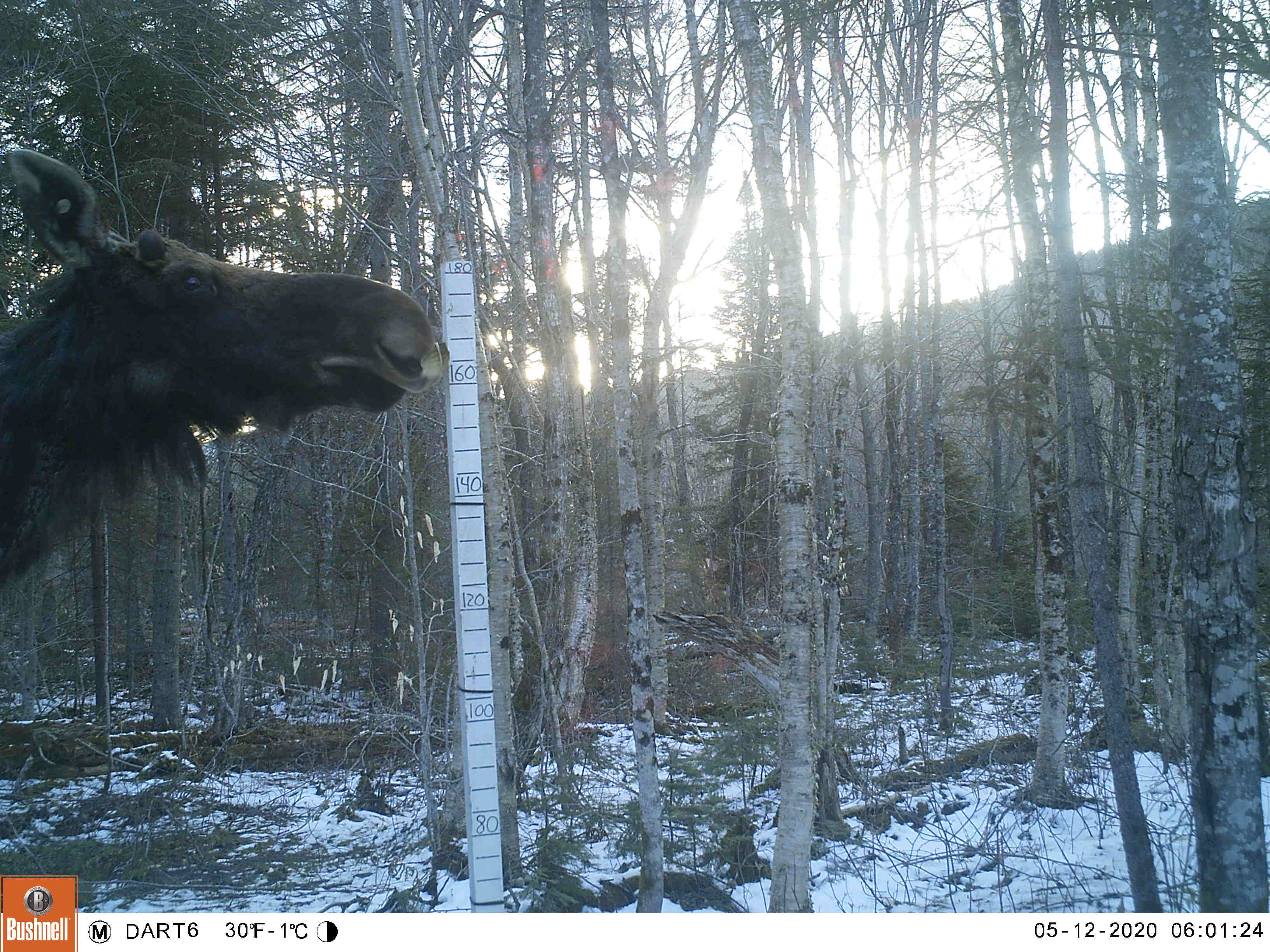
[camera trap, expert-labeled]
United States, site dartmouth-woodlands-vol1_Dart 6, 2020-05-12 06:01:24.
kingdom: Animalia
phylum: Chordata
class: Mammalia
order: Artiodactyla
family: Cervidae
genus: Alces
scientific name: Alces alces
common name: moose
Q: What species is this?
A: Moose (Alces alces).